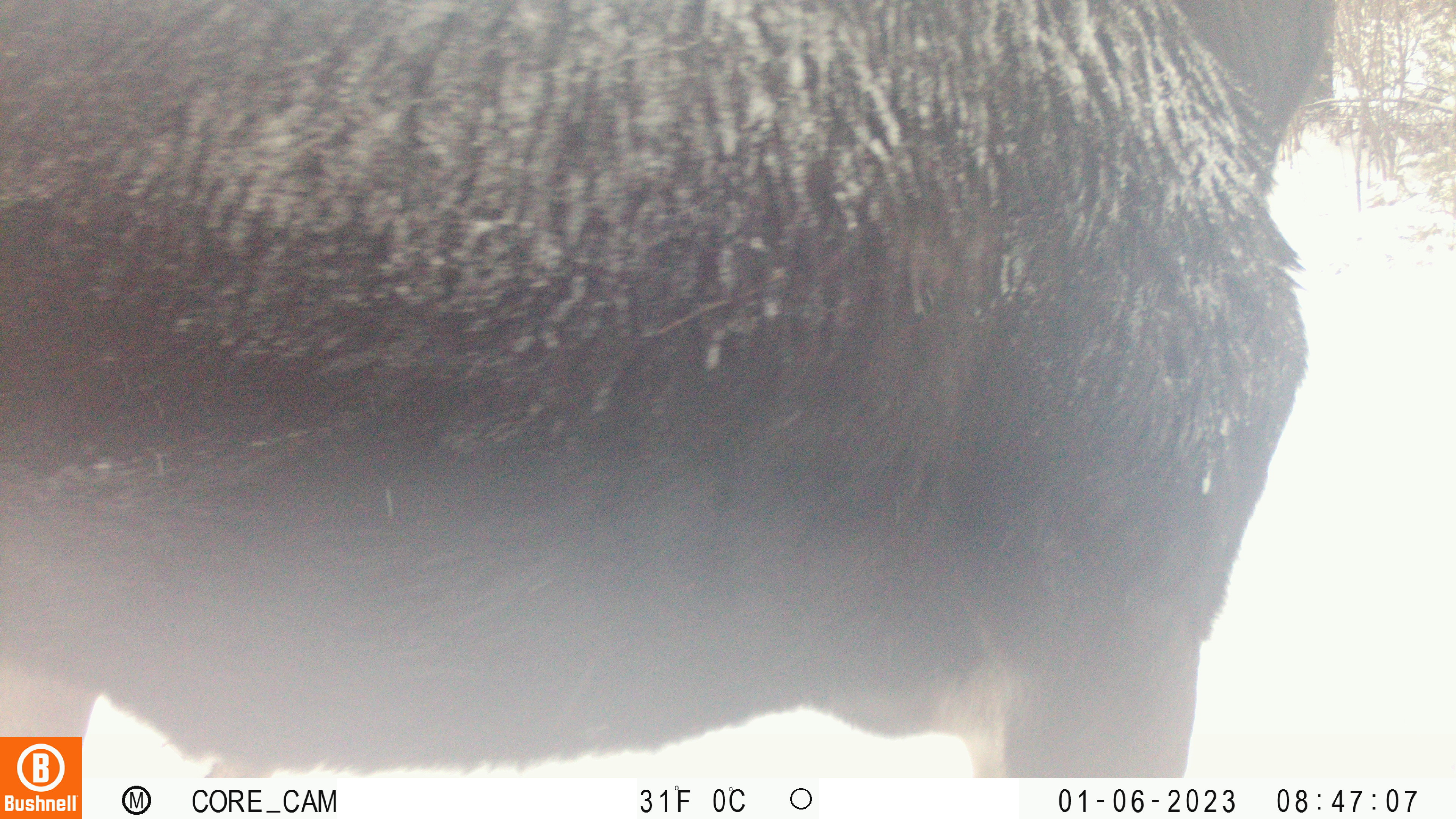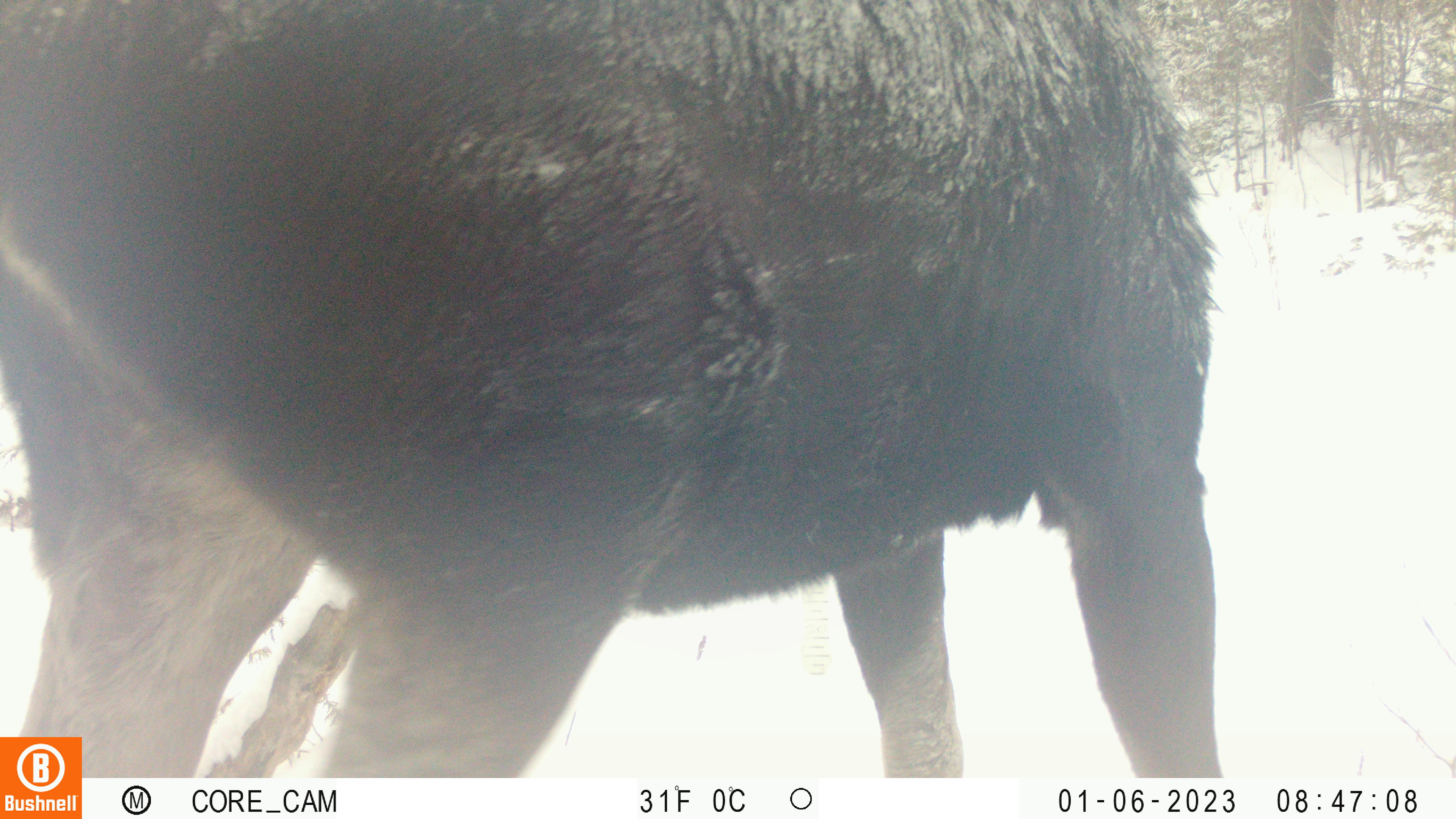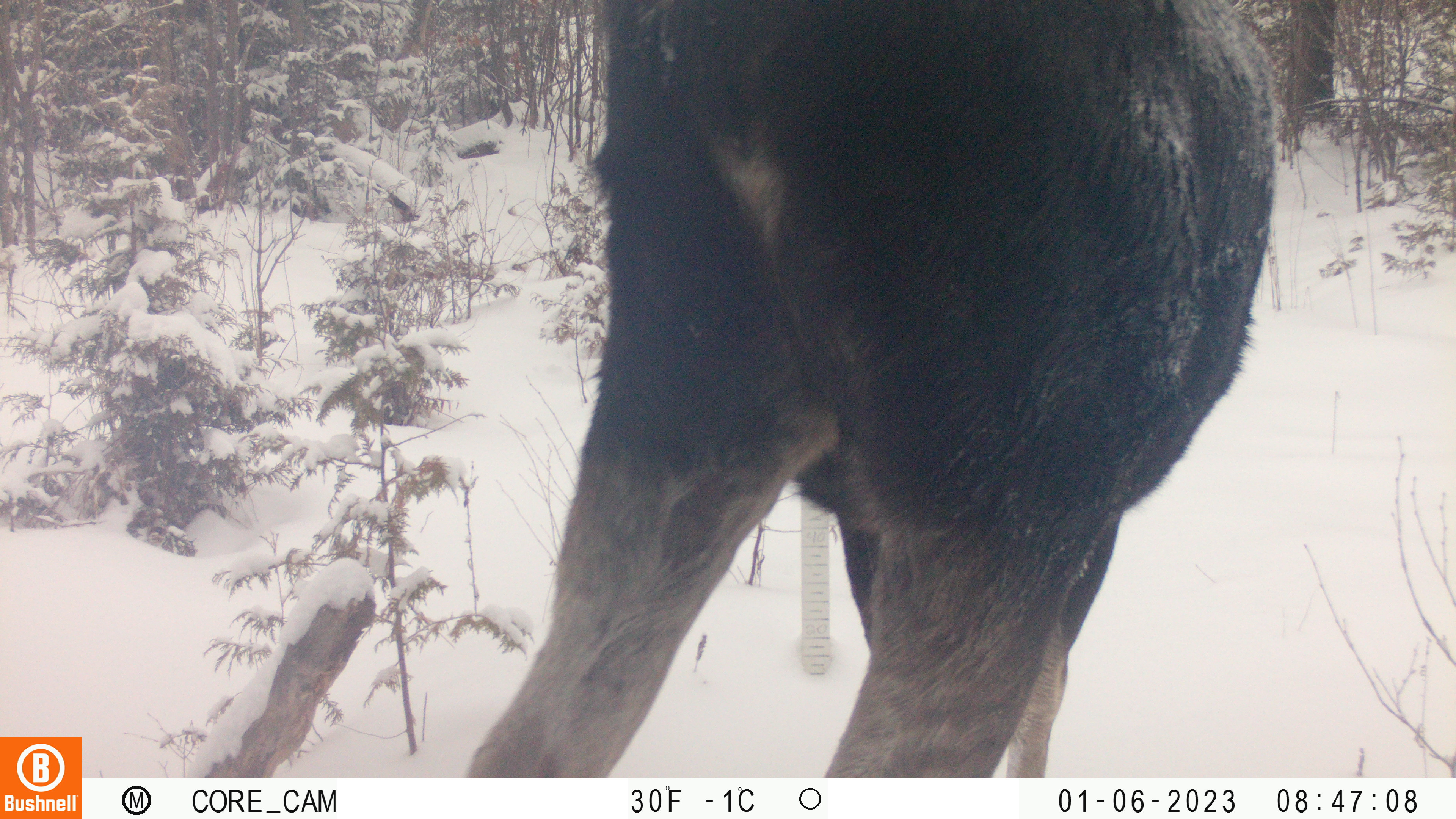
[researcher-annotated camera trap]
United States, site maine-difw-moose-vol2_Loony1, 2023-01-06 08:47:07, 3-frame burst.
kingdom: Animalia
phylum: Chordata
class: Mammalia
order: Artiodactyla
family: Cervidae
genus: Alces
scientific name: Alces alces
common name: moose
Moose (Alces alces).